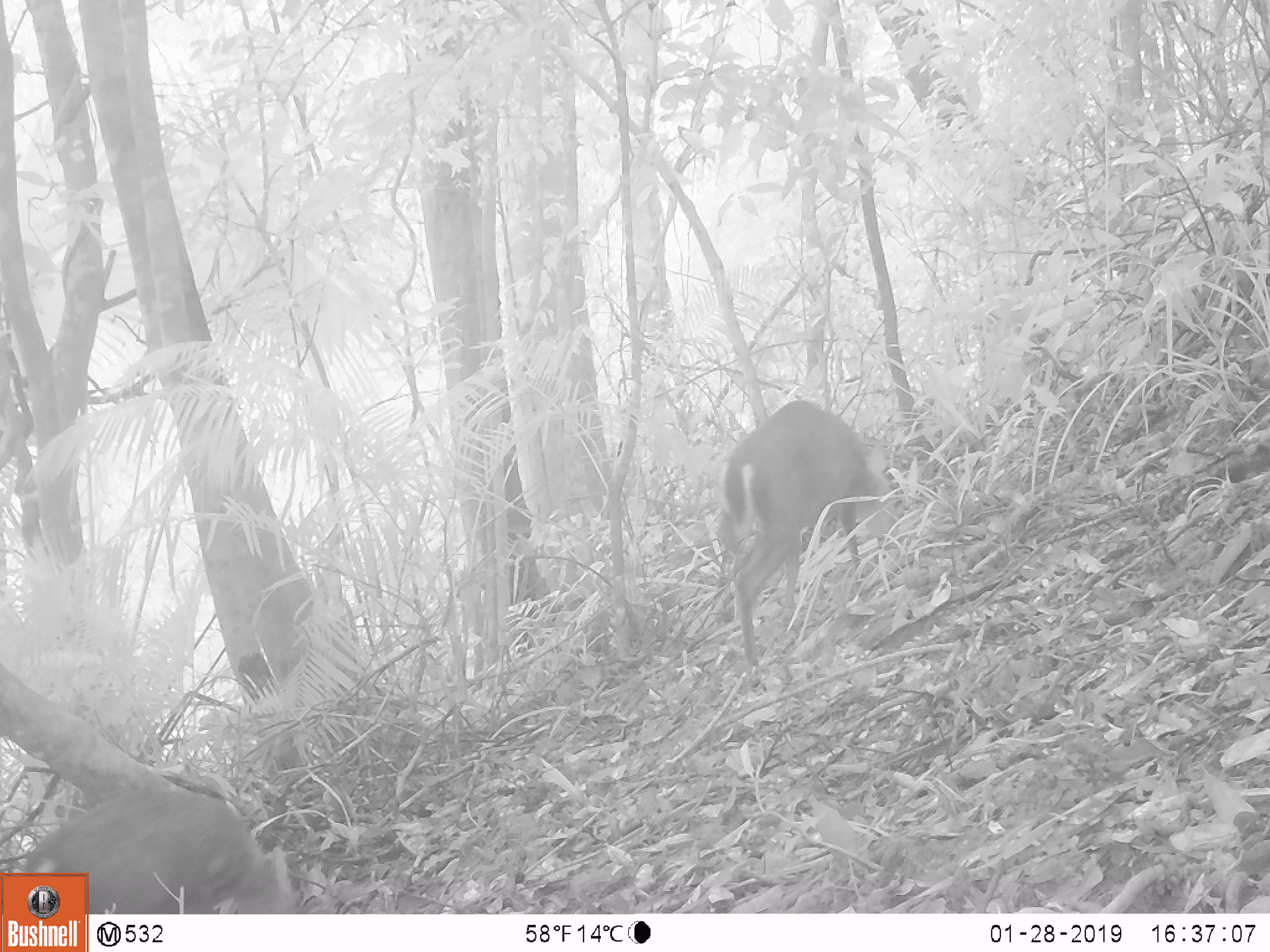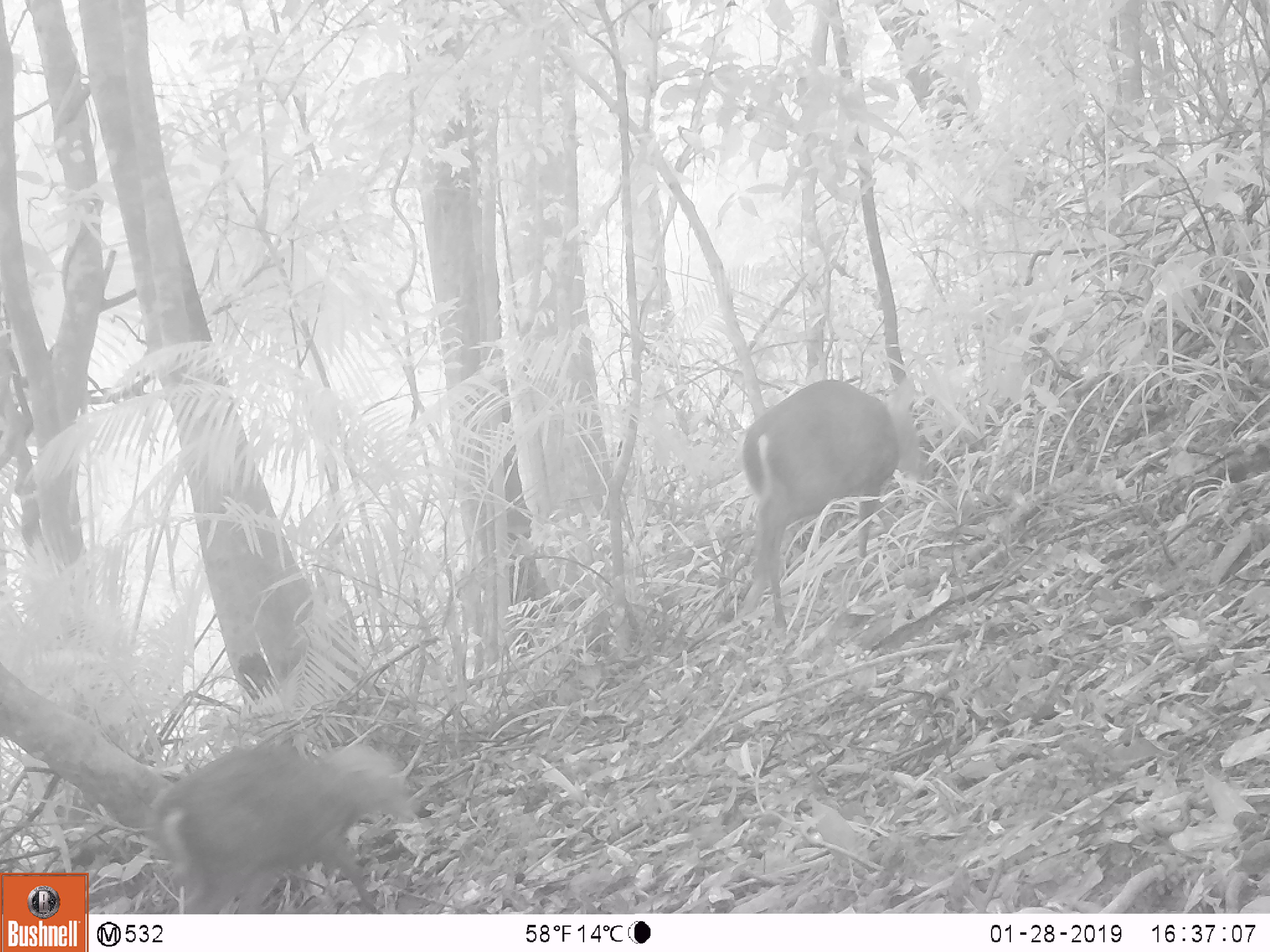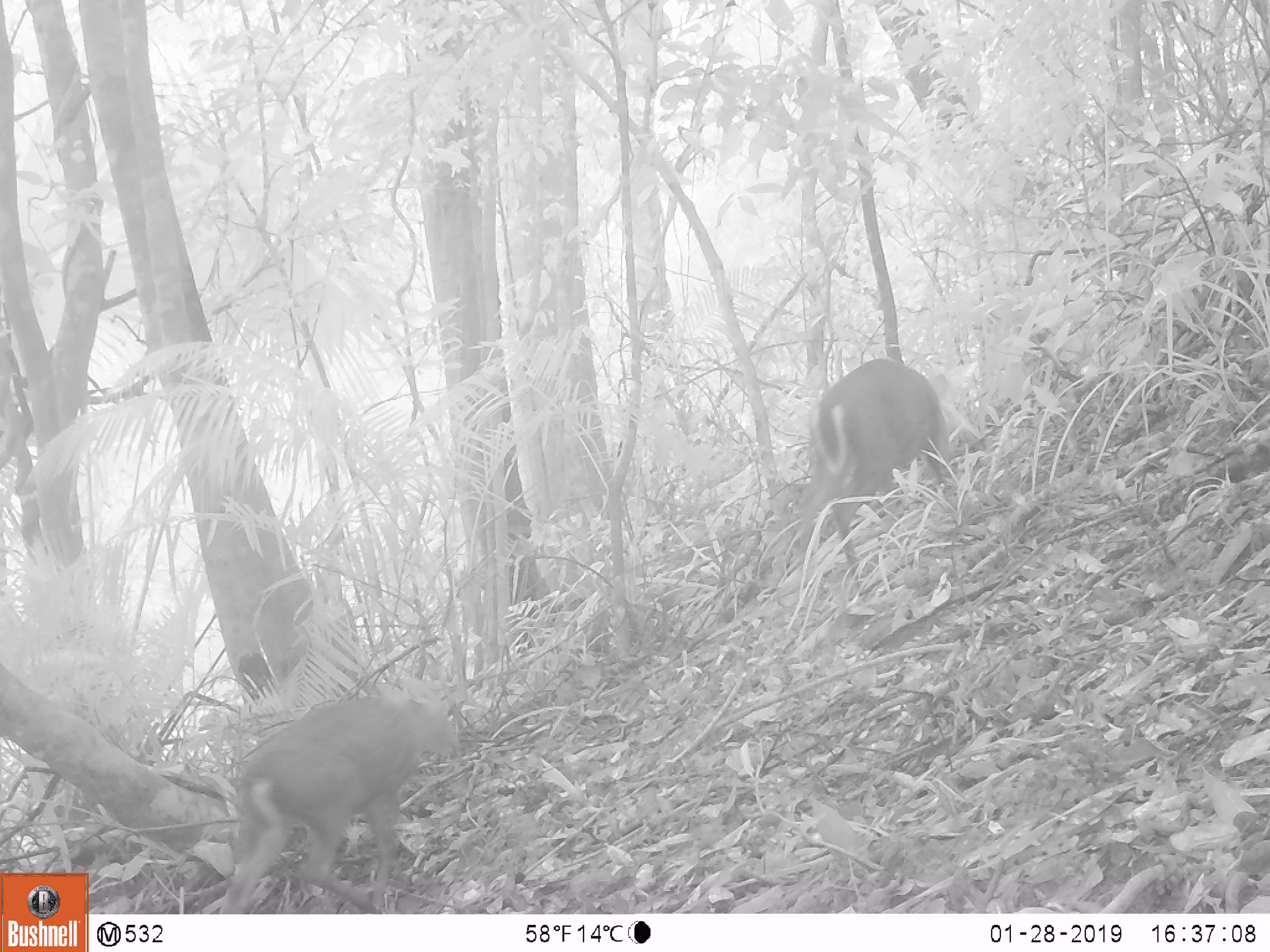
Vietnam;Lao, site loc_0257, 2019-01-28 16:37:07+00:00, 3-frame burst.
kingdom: Animalia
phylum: Chordata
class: Mammalia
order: Artiodactyla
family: Cervidae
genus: Muntiacus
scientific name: Muntiacus rooseveltorum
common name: roosevelt's muntjac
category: roosevelts muntjac group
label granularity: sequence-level